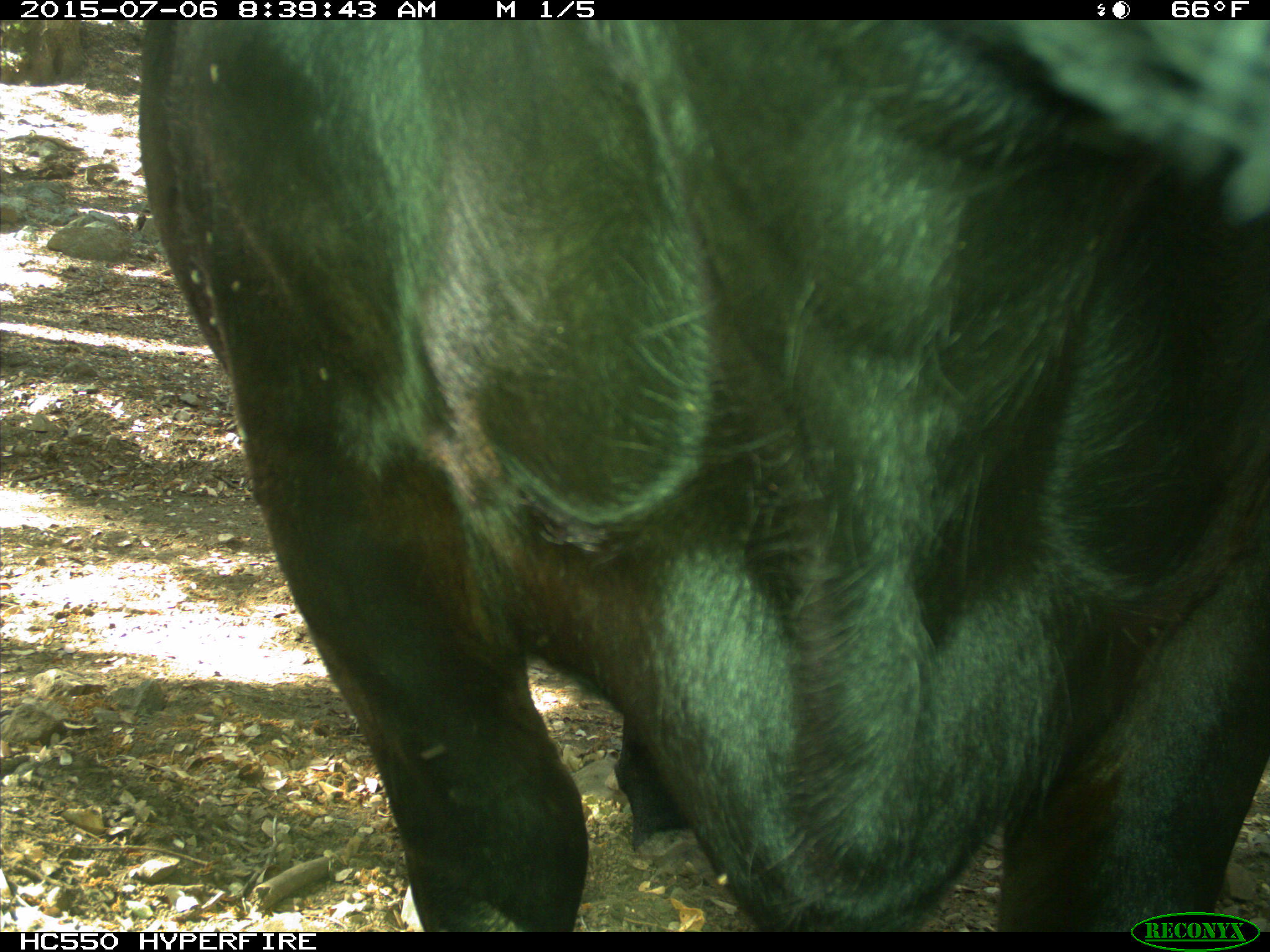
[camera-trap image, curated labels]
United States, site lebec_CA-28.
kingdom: Animalia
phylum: Chordata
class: Mammalia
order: Artiodactyla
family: Bovidae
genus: Bos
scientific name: Bos taurus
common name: domestic cow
Bos taurus (domestic cow).